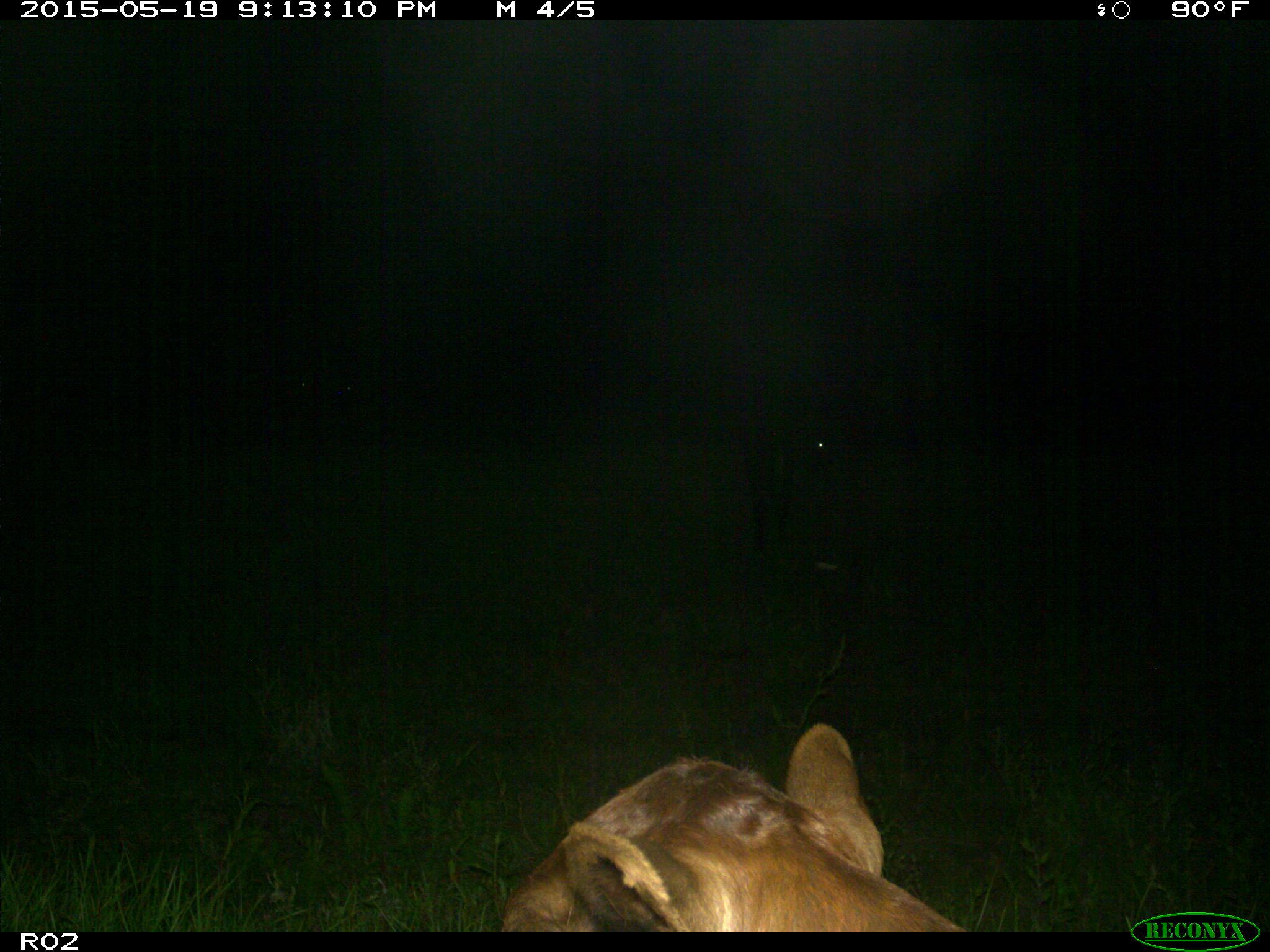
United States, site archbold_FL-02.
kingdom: Animalia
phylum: Chordata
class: Mammalia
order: Artiodactyla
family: Bovidae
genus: Bos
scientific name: Bos taurus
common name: domestic cow